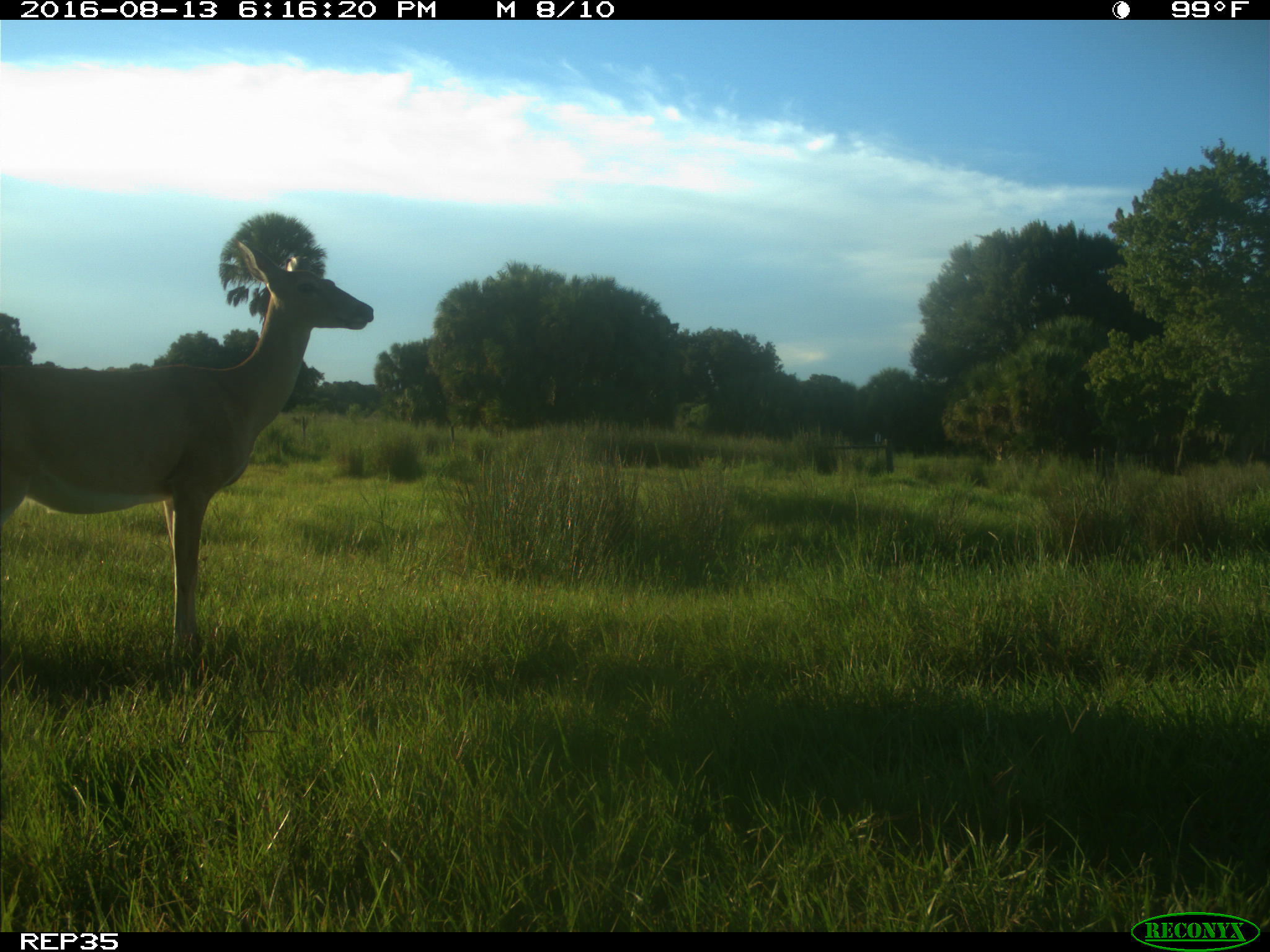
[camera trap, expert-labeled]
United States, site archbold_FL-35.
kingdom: Animalia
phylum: Chordata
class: Mammalia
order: Artiodactyla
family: Cervidae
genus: Odocoileus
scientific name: Odocoileus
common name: deer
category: unidentified deer